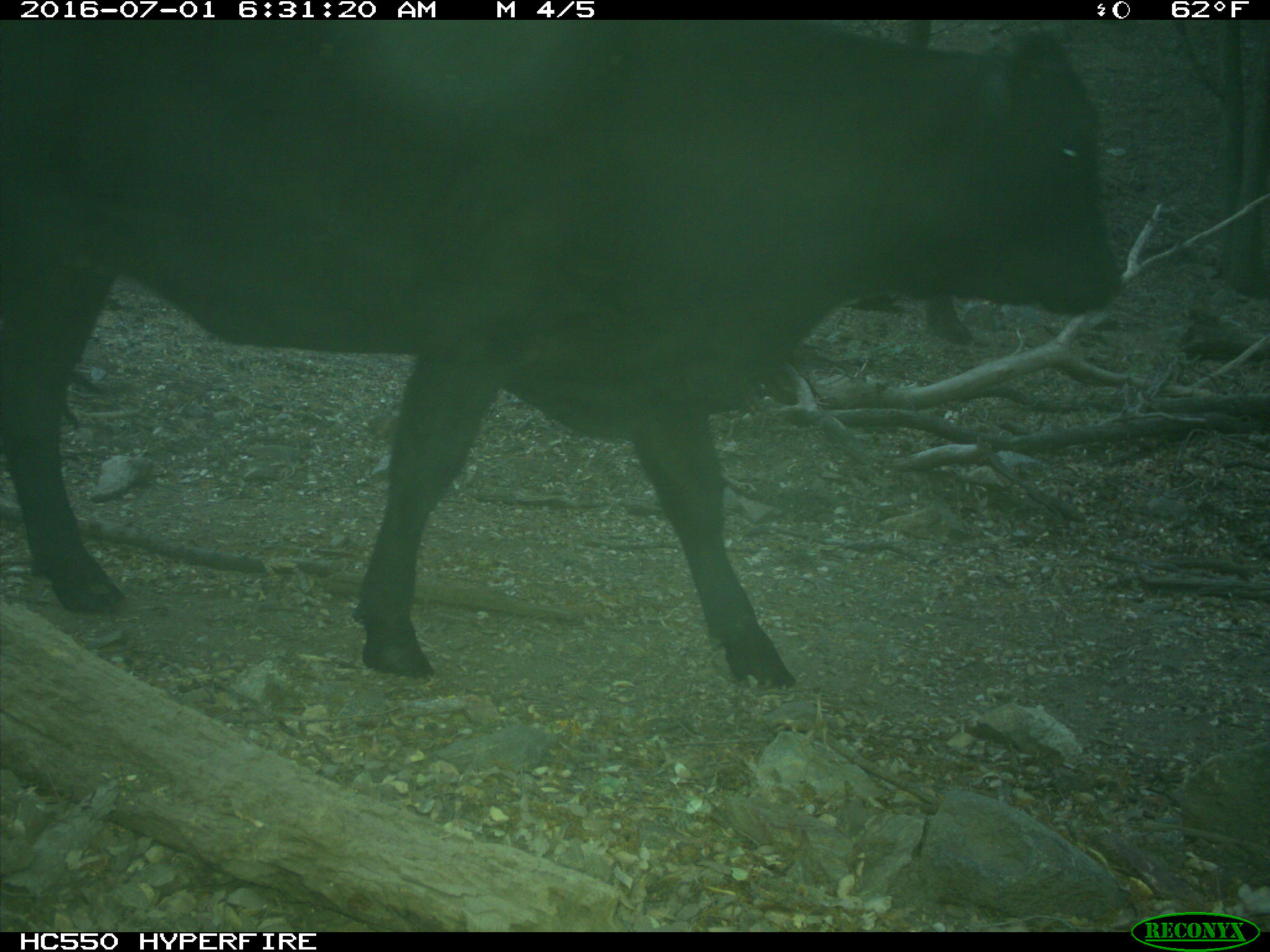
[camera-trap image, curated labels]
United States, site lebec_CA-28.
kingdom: Animalia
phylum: Chordata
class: Mammalia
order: Artiodactyla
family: Bovidae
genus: Bos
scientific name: Bos taurus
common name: domestic cow